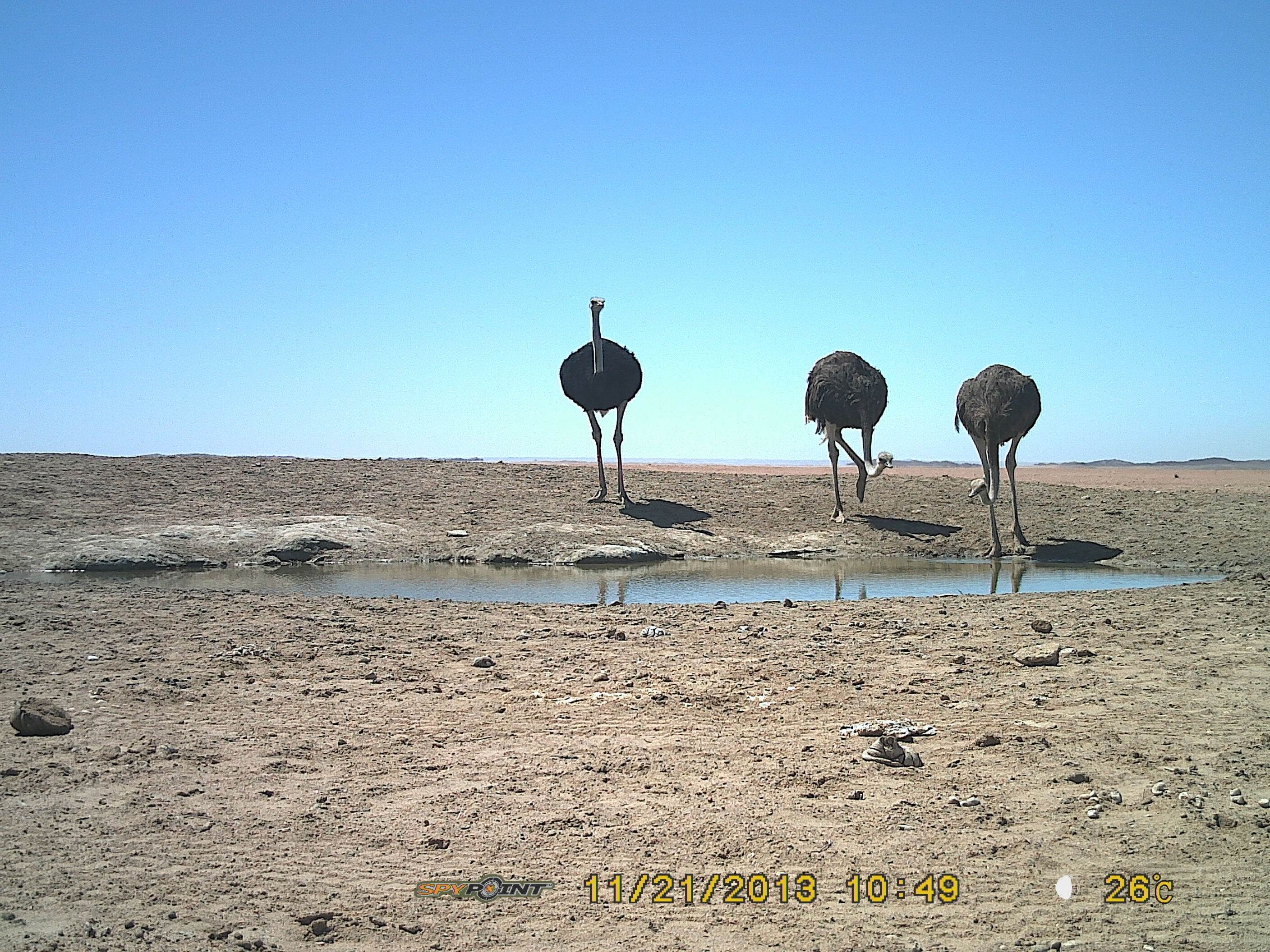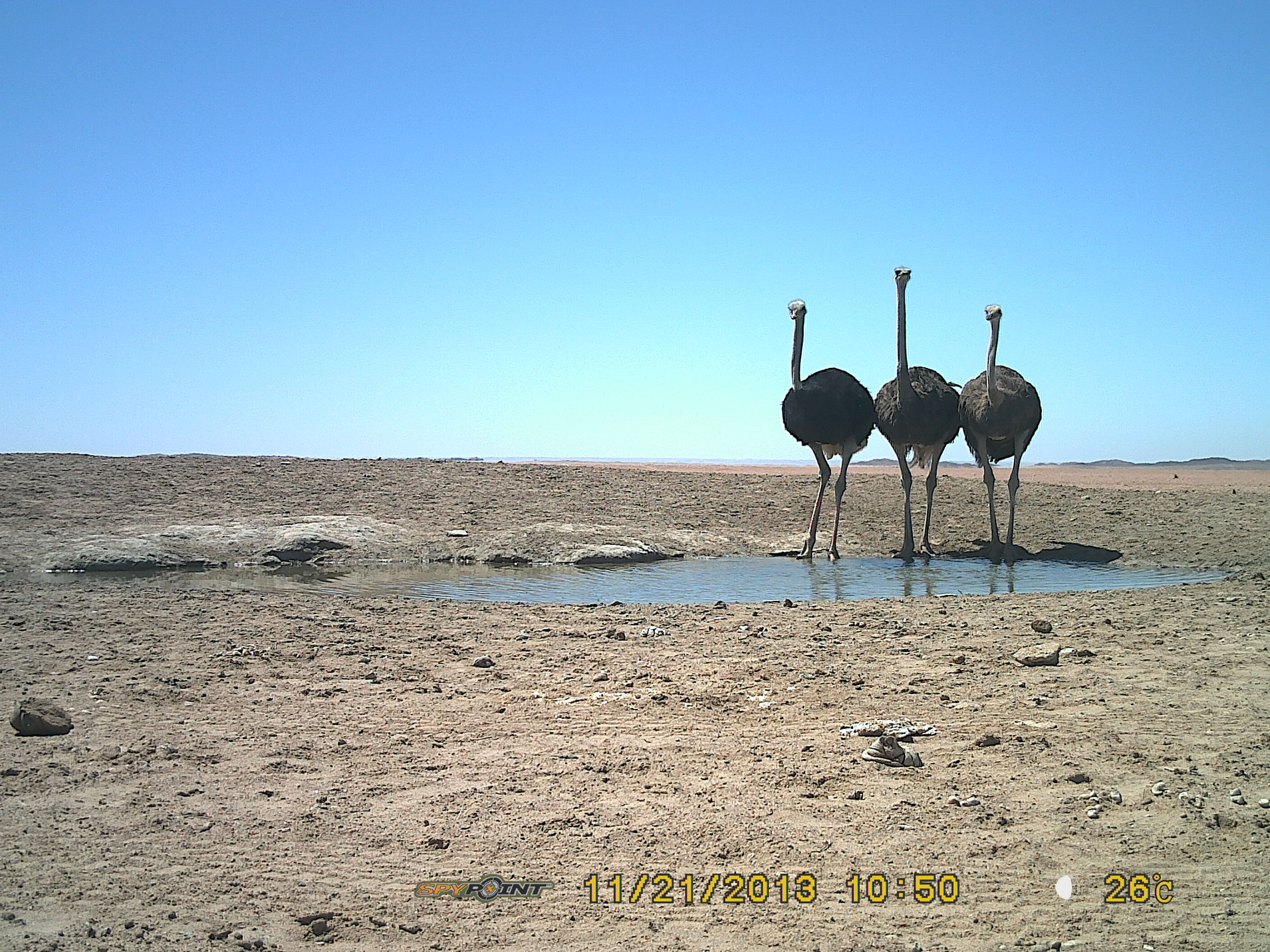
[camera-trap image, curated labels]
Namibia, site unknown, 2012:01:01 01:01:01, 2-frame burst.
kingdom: Animalia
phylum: Chordata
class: Aves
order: Struthioniformes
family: Struthionidae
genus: Struthio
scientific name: Struthio camelus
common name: common ostrich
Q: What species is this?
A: Struthio camelus (common ostrich).